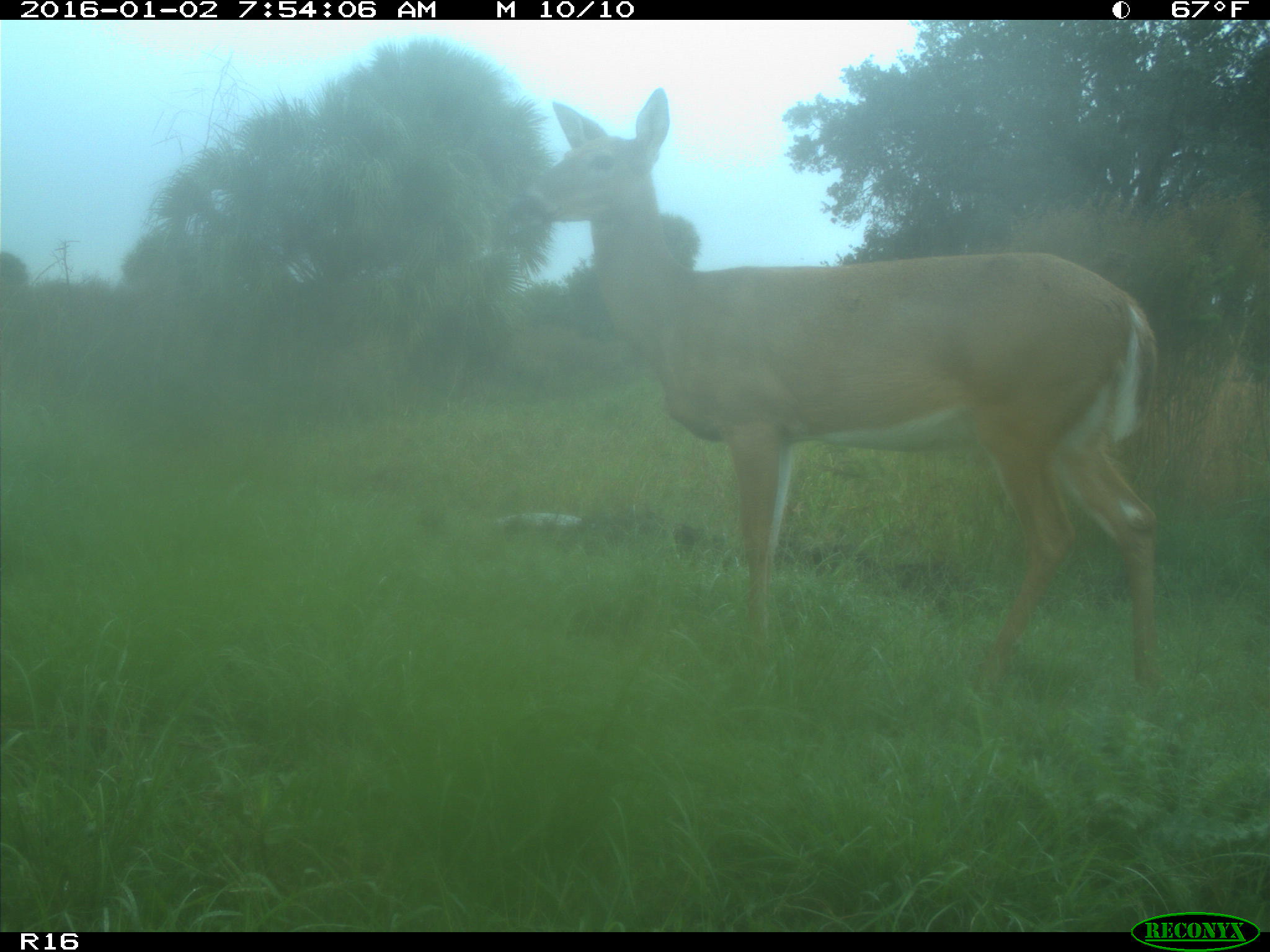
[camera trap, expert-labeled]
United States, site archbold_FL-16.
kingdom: Animalia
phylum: Chordata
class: Mammalia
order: Artiodactyla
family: Cervidae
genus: Odocoileus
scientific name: Odocoileus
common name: deer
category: unidentified deer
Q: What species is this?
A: Unidentified deer (deer) (Odocoileus).